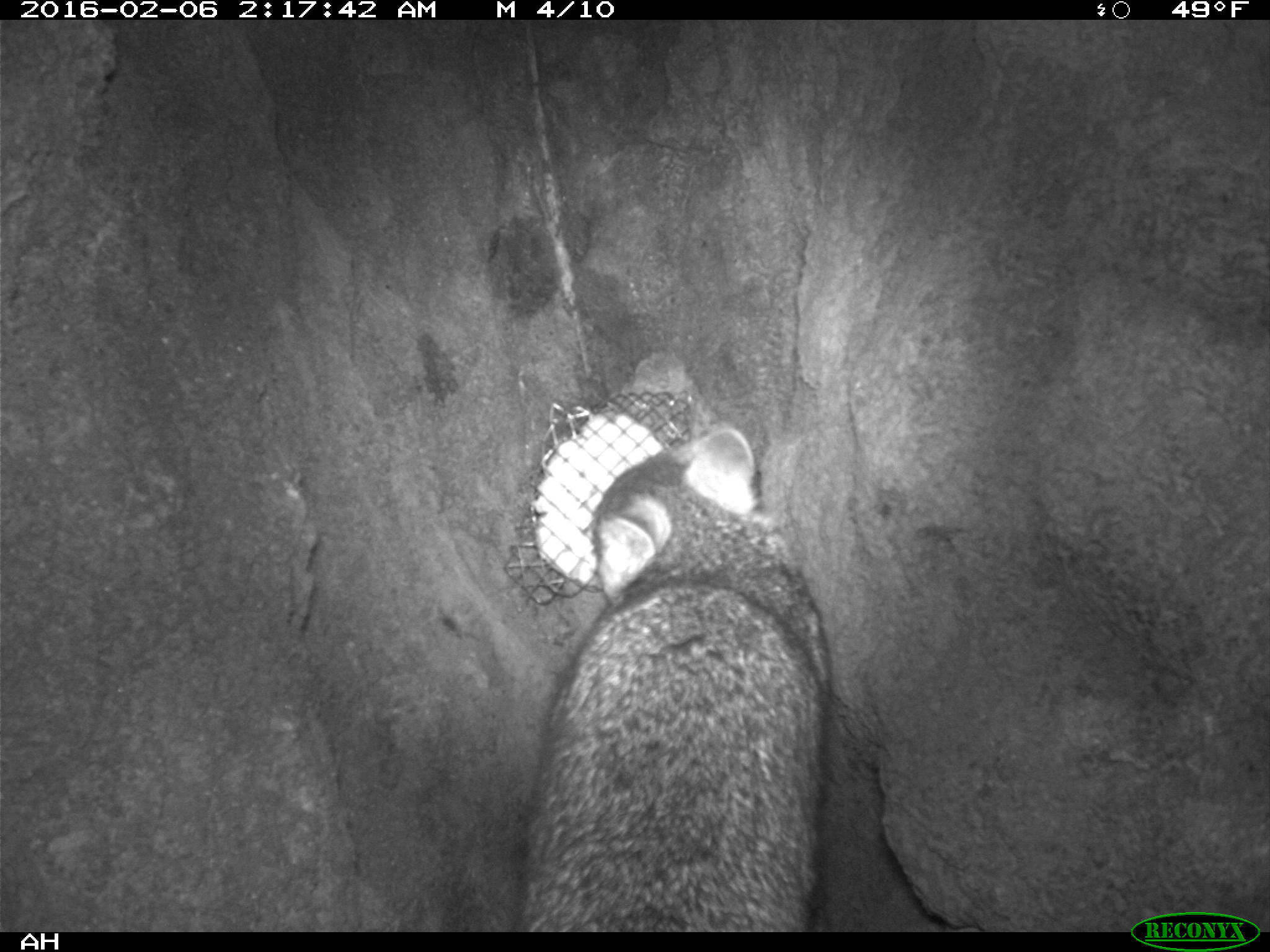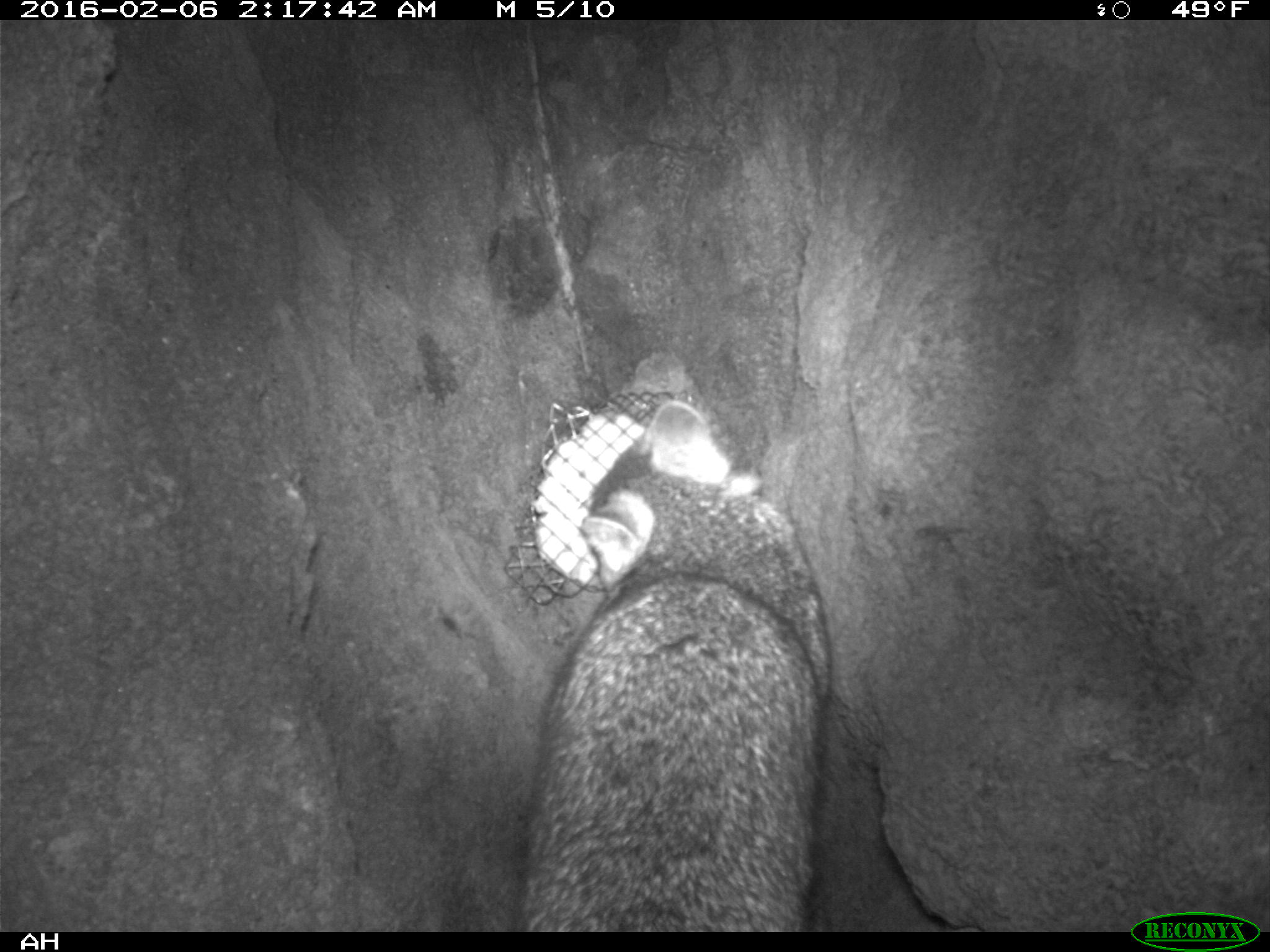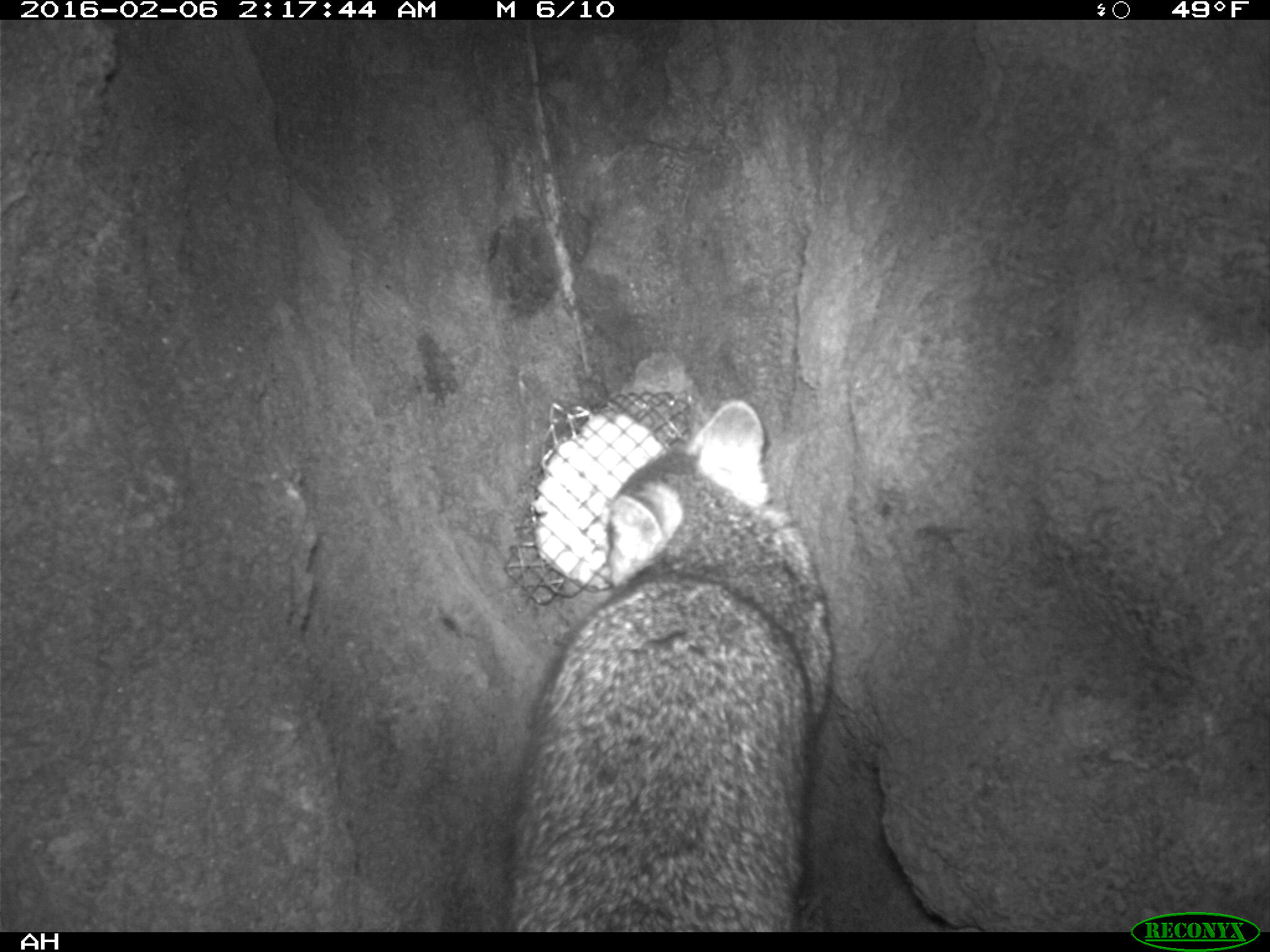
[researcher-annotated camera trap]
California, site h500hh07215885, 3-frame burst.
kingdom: Animalia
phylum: Chordata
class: Mammalia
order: Carnivora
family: Canidae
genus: Urocyon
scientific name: Urocyon littoralis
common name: island fox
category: fox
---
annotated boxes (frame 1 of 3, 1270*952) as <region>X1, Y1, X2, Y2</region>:
fox: <region>526, 424, 827, 932</region>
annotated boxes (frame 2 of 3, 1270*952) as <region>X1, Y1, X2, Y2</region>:
fox: <region>508, 399, 832, 932</region>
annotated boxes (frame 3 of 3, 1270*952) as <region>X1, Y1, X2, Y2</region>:
fox: <region>501, 401, 832, 933</region>